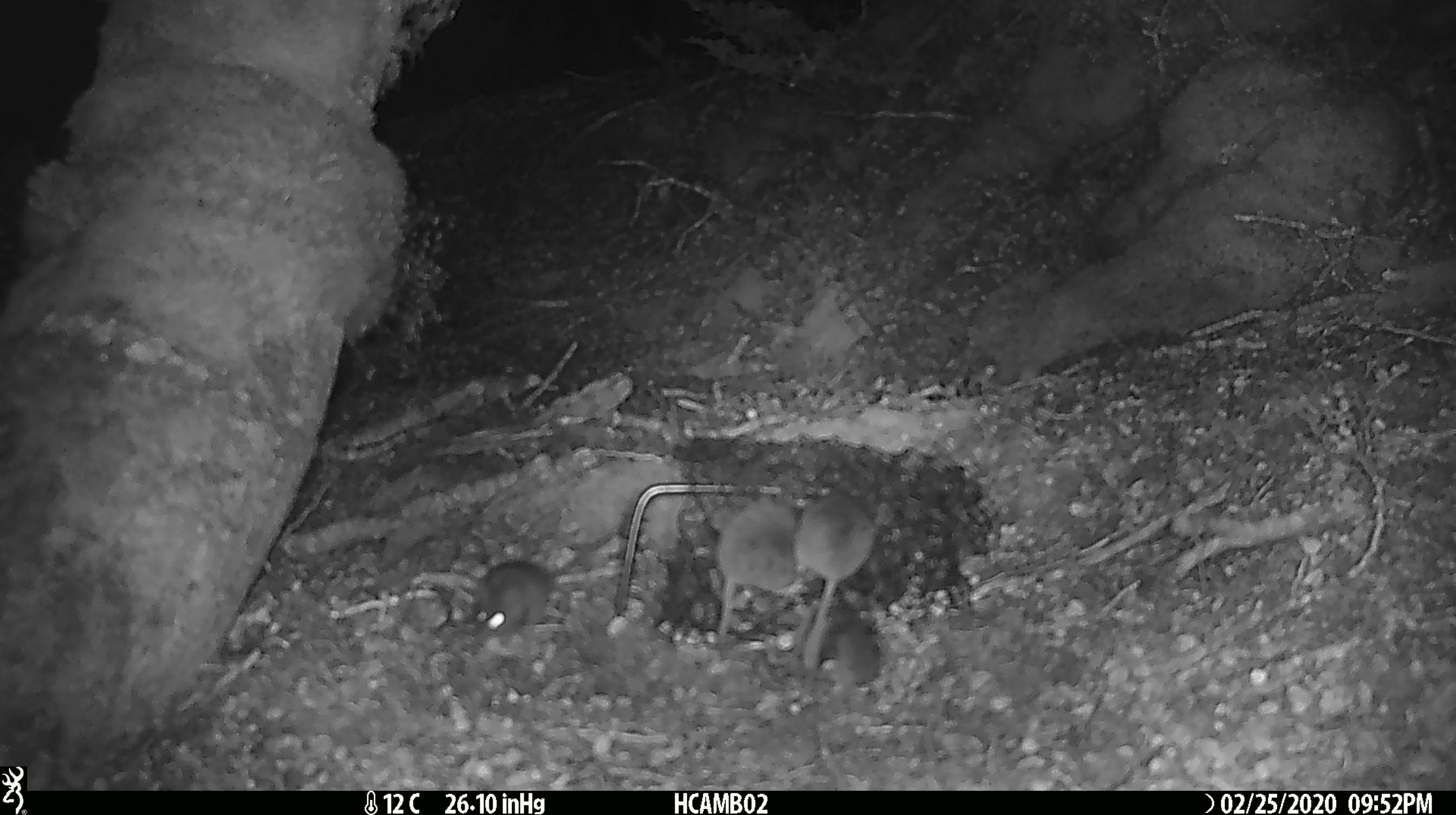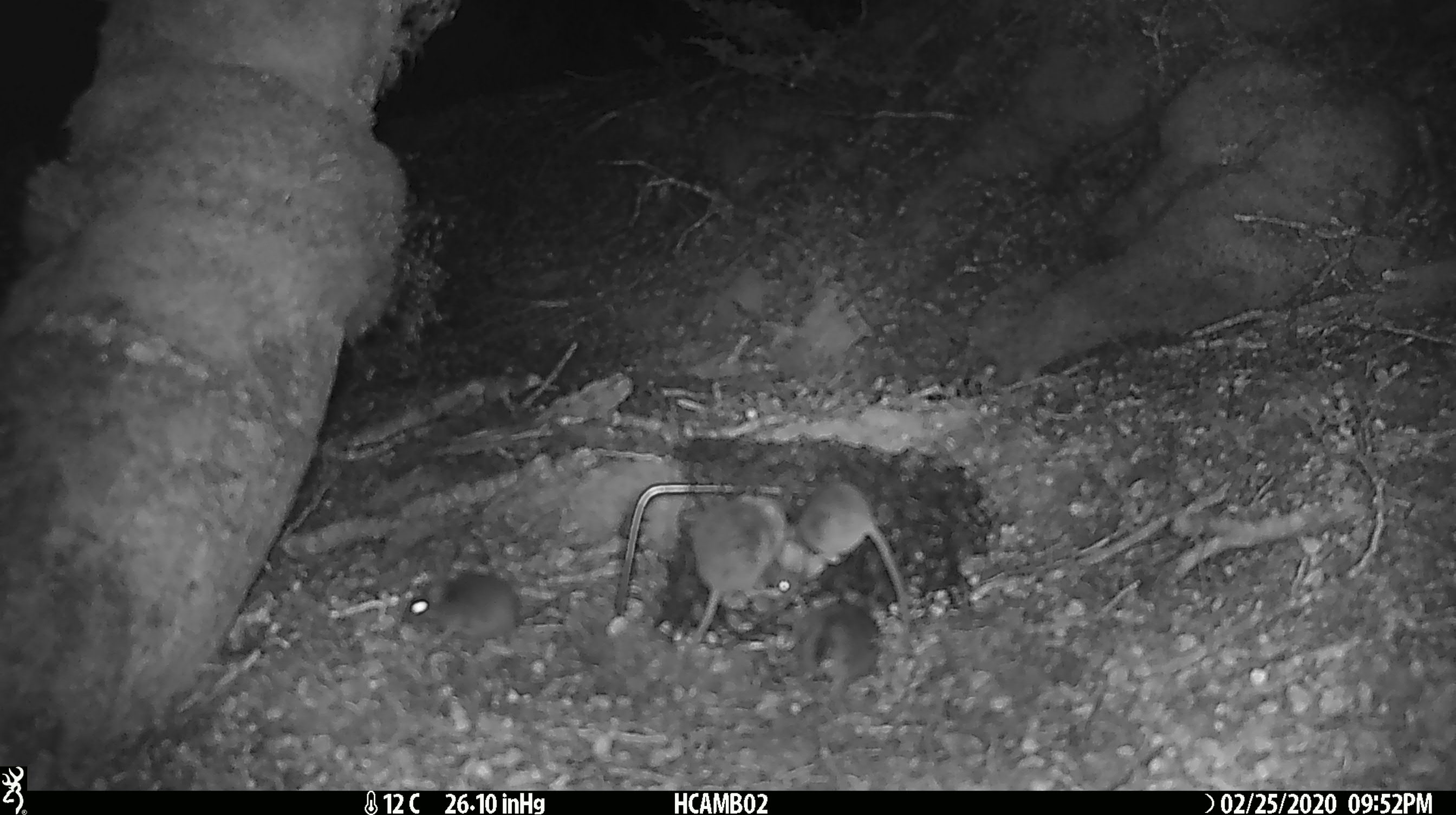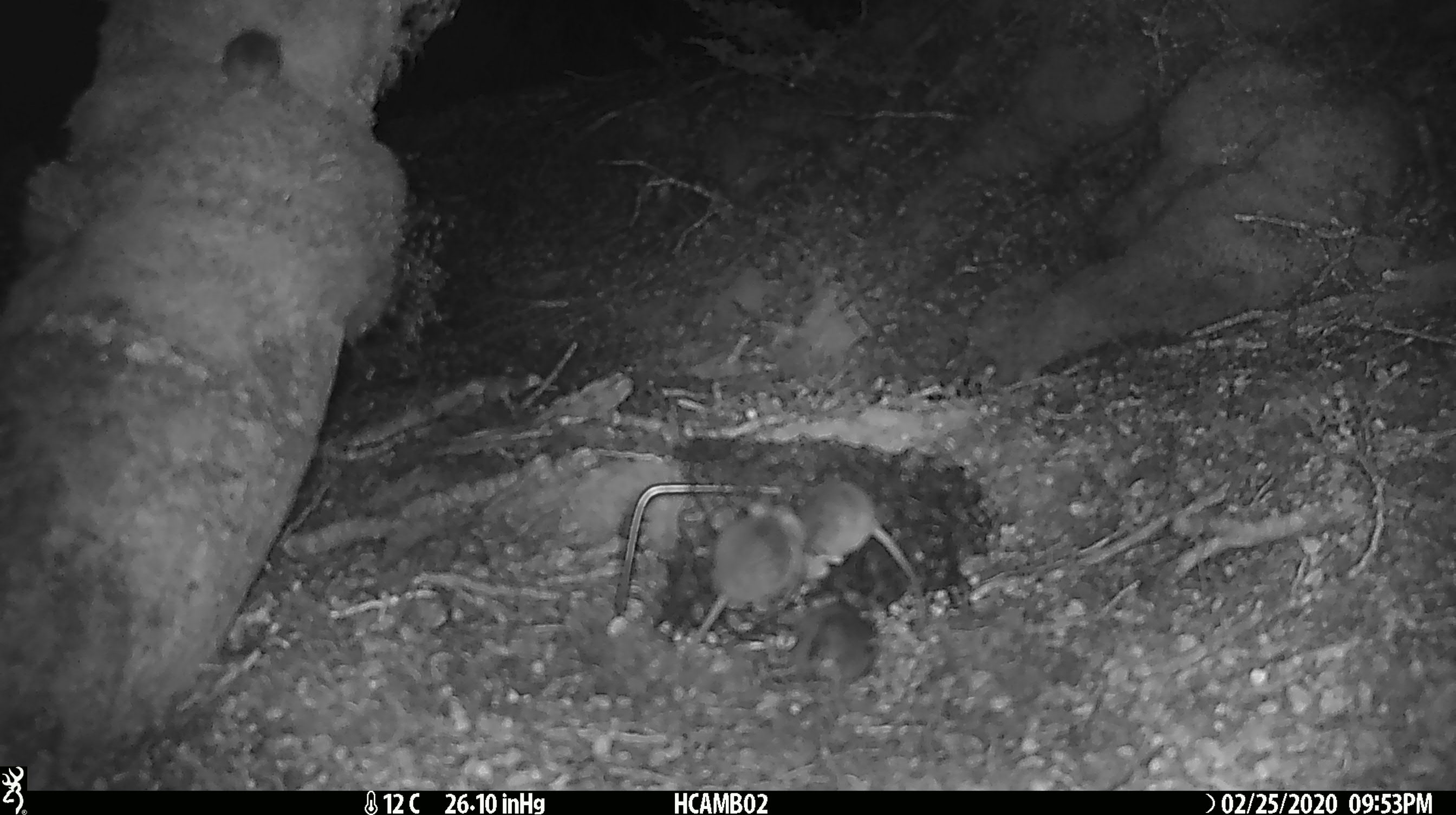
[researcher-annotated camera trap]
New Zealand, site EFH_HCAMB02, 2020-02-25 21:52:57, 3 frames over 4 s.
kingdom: Animalia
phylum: Chordata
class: Mammalia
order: Rodentia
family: Muridae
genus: Mus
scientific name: Mus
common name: mouse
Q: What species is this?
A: Mouse (Mus).